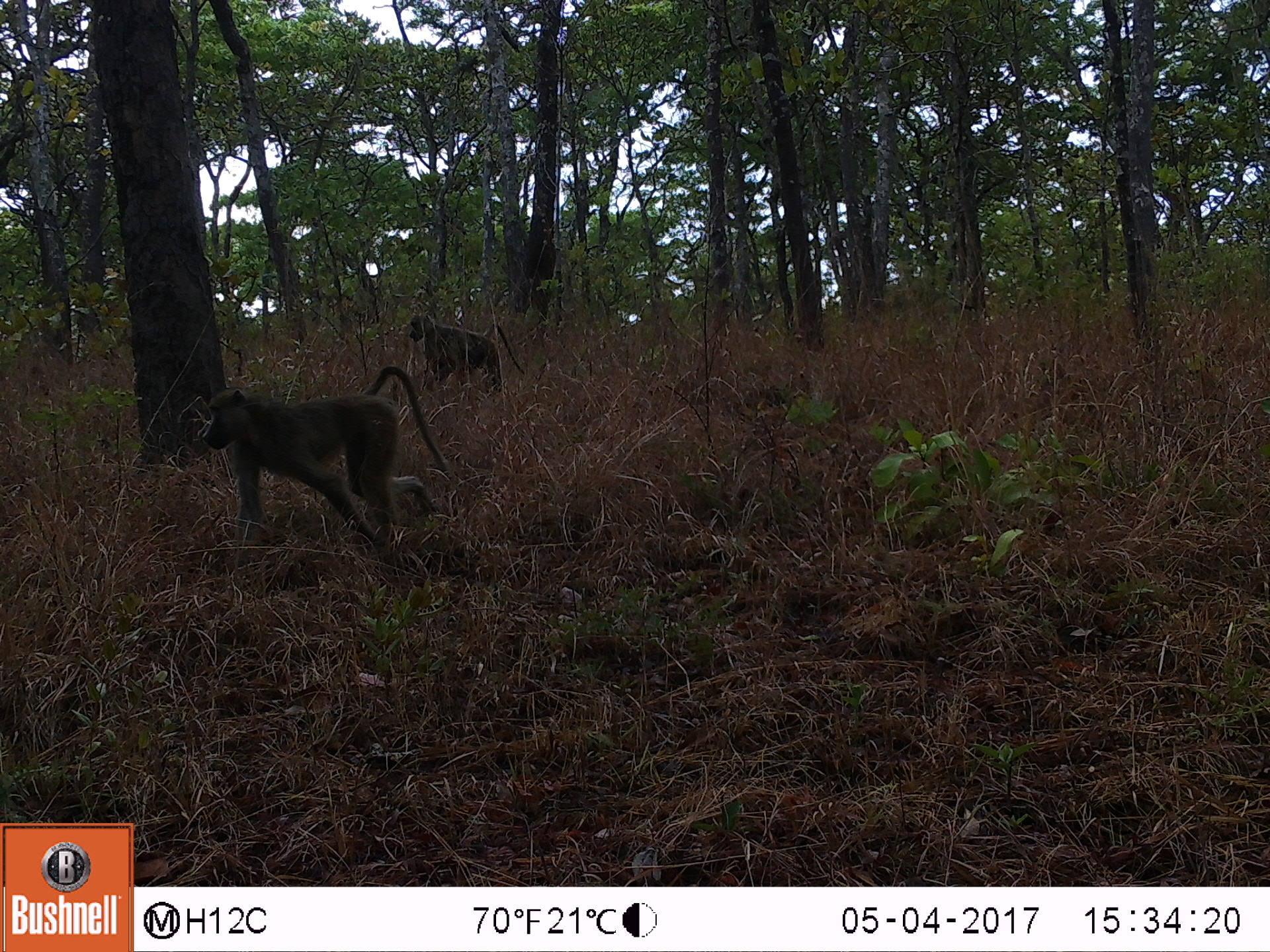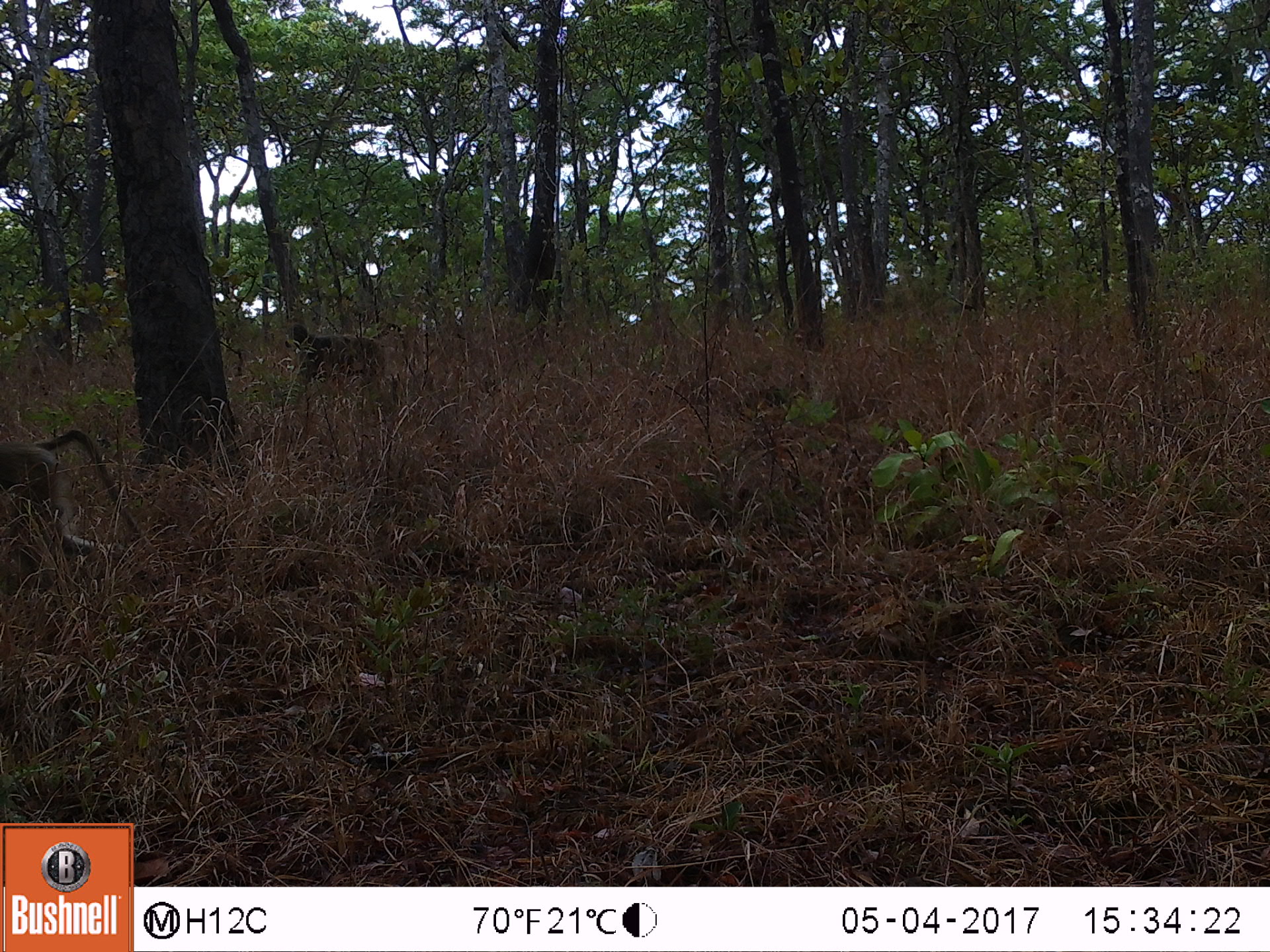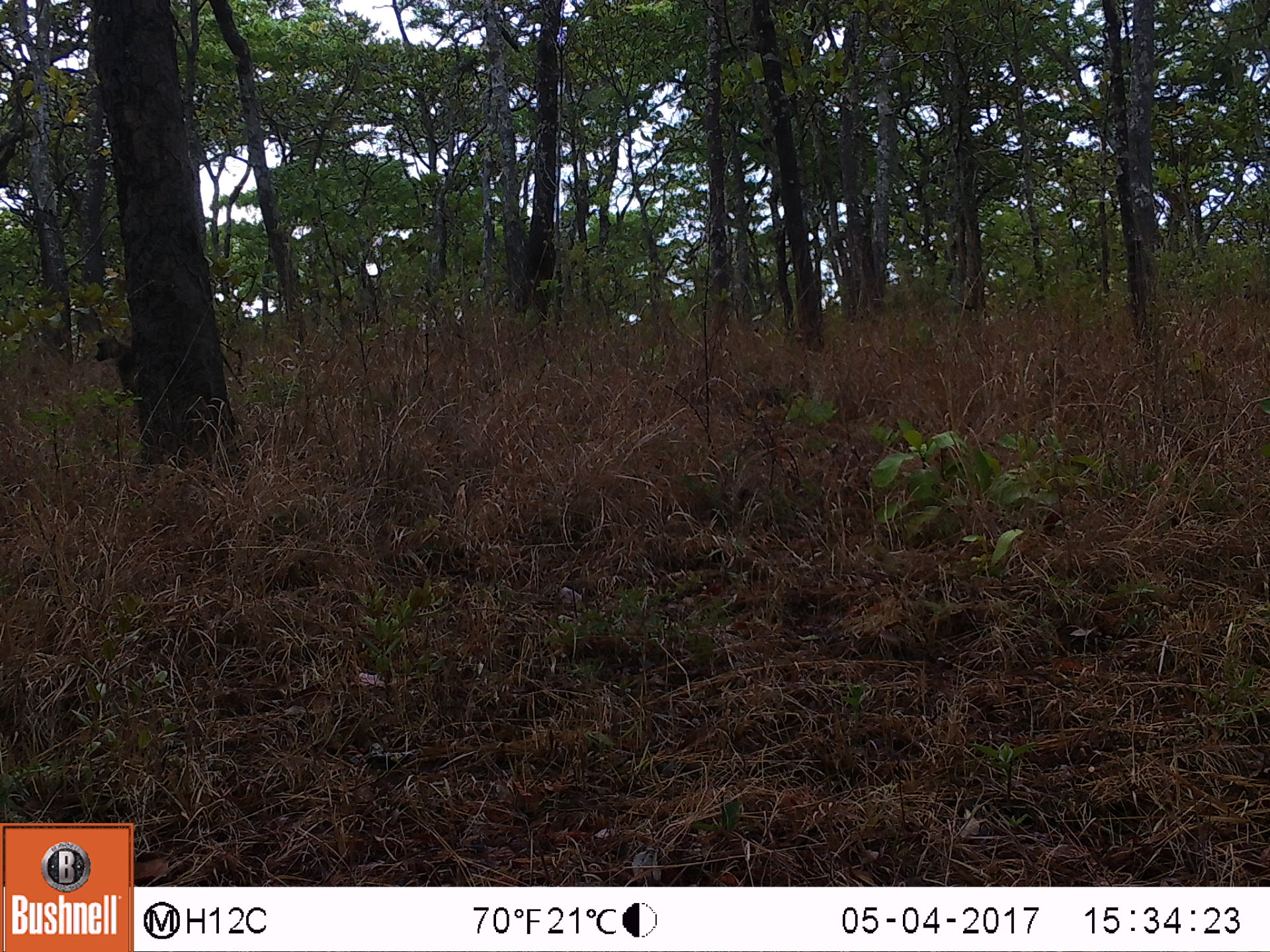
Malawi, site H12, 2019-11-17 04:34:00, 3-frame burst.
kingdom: Animalia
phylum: Chordata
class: Mammalia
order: Primates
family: Cercopithecidae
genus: Papio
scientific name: Papio cynocephalus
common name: yellow baboon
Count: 2.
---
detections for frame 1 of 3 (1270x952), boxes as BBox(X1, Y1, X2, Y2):
yellow baboon: BBox(207, 370, 447, 558); BBox(410, 308, 519, 395)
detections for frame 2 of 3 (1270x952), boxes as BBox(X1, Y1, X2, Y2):
yellow baboon: BBox(0, 424, 136, 562); BBox(278, 319, 415, 402)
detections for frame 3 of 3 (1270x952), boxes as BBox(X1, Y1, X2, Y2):
yellow baboon: BBox(83, 333, 143, 412)